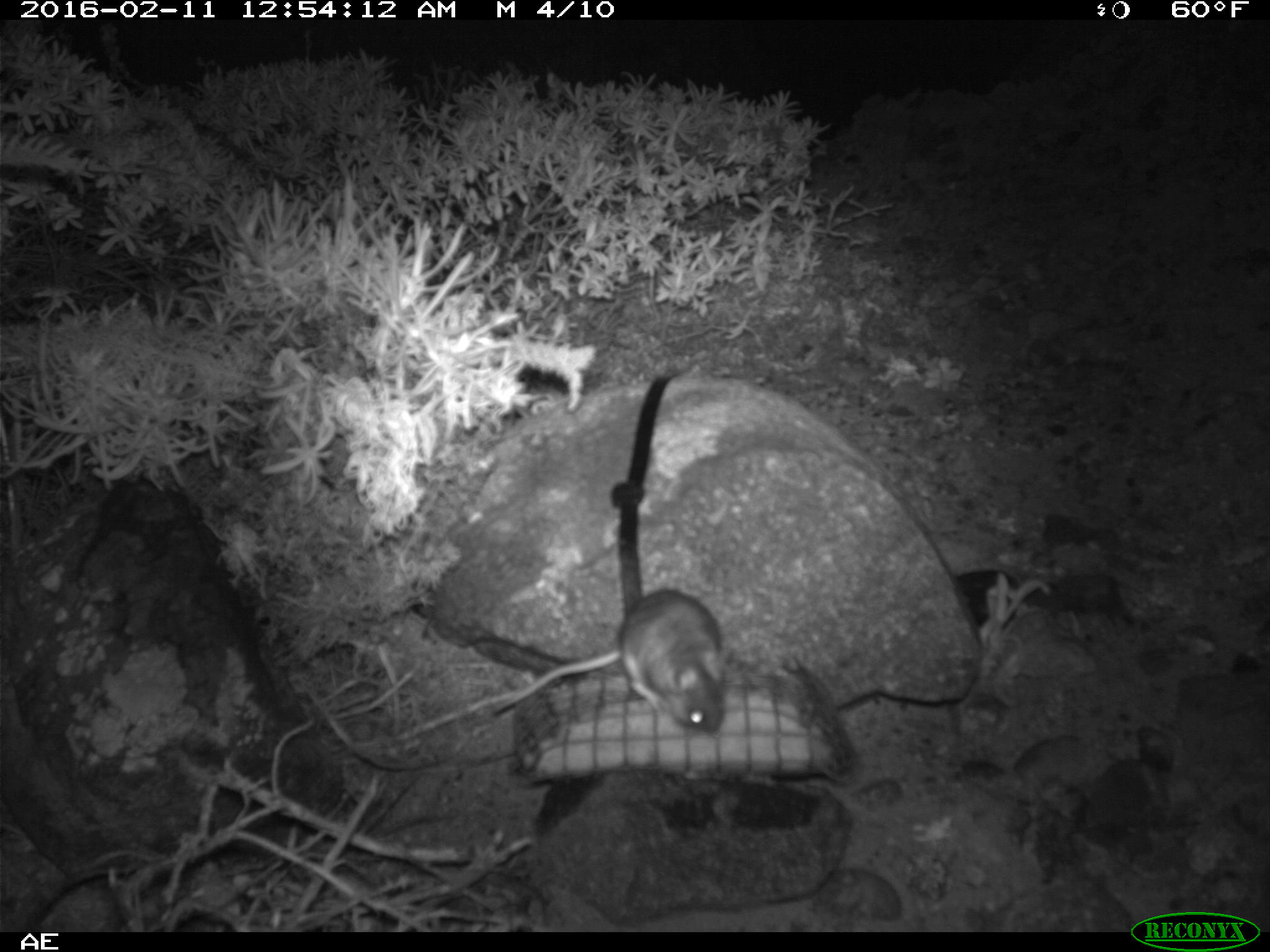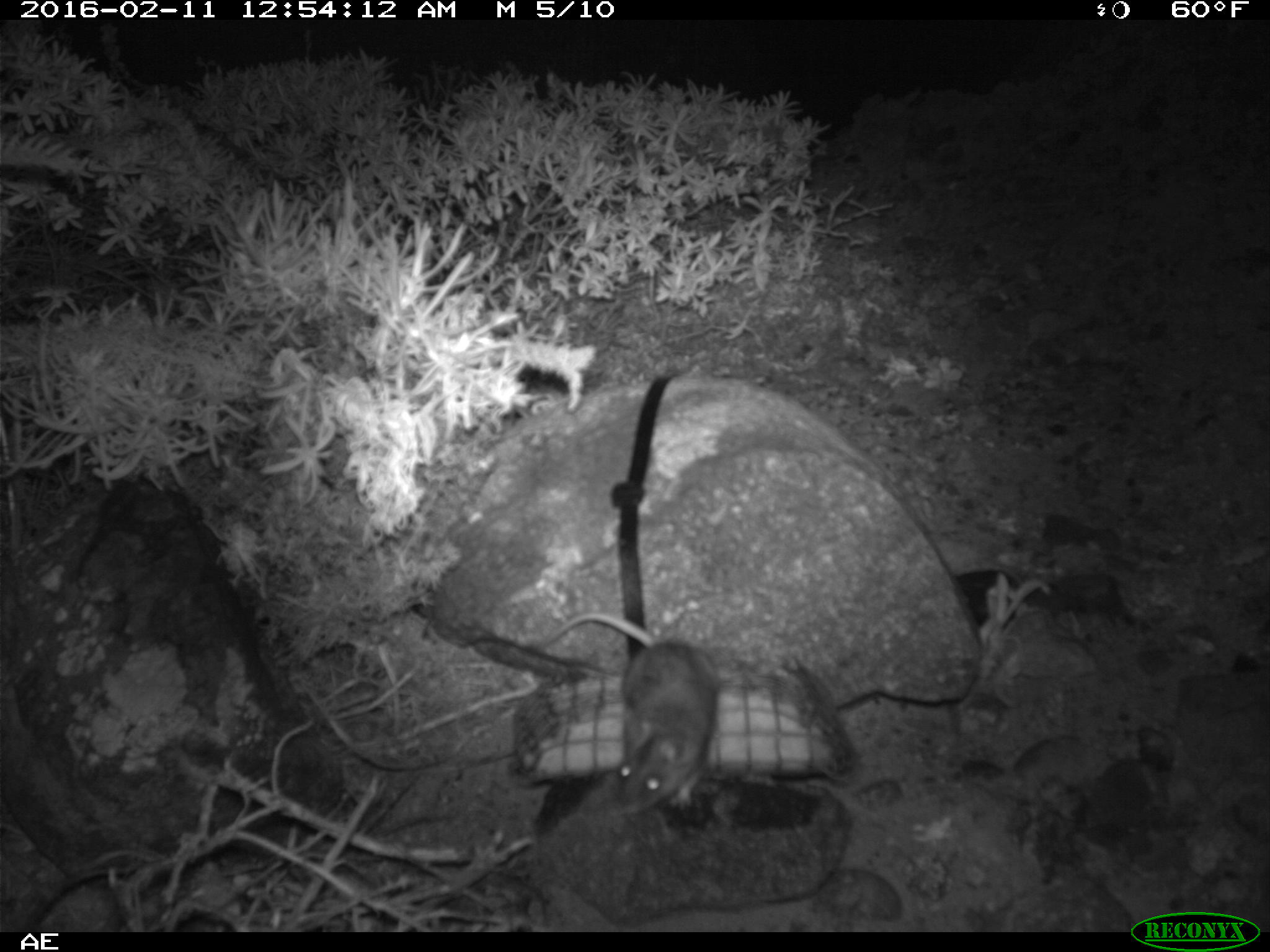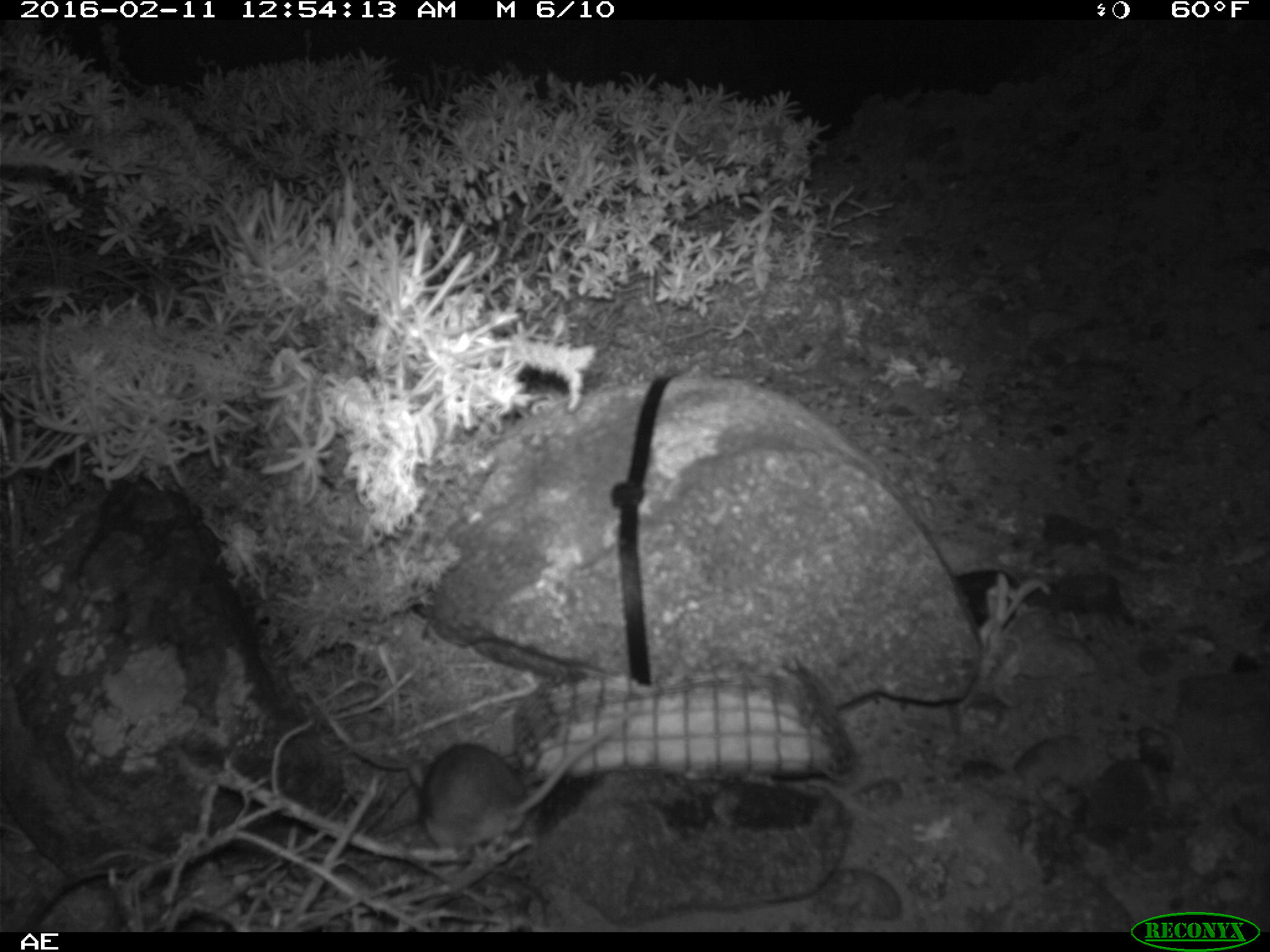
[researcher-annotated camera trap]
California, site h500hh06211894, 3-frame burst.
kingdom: Animalia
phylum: Chordata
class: Mammalia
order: Rodentia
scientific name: Rodentia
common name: rodent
Rodent (Rodentia).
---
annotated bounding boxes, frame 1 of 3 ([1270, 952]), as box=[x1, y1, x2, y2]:
rodent: box=[491, 587, 729, 730]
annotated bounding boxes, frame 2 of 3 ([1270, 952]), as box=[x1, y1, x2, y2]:
rodent: box=[535, 611, 722, 815]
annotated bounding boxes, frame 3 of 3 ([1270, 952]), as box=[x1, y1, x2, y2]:
rodent: box=[407, 719, 619, 851]